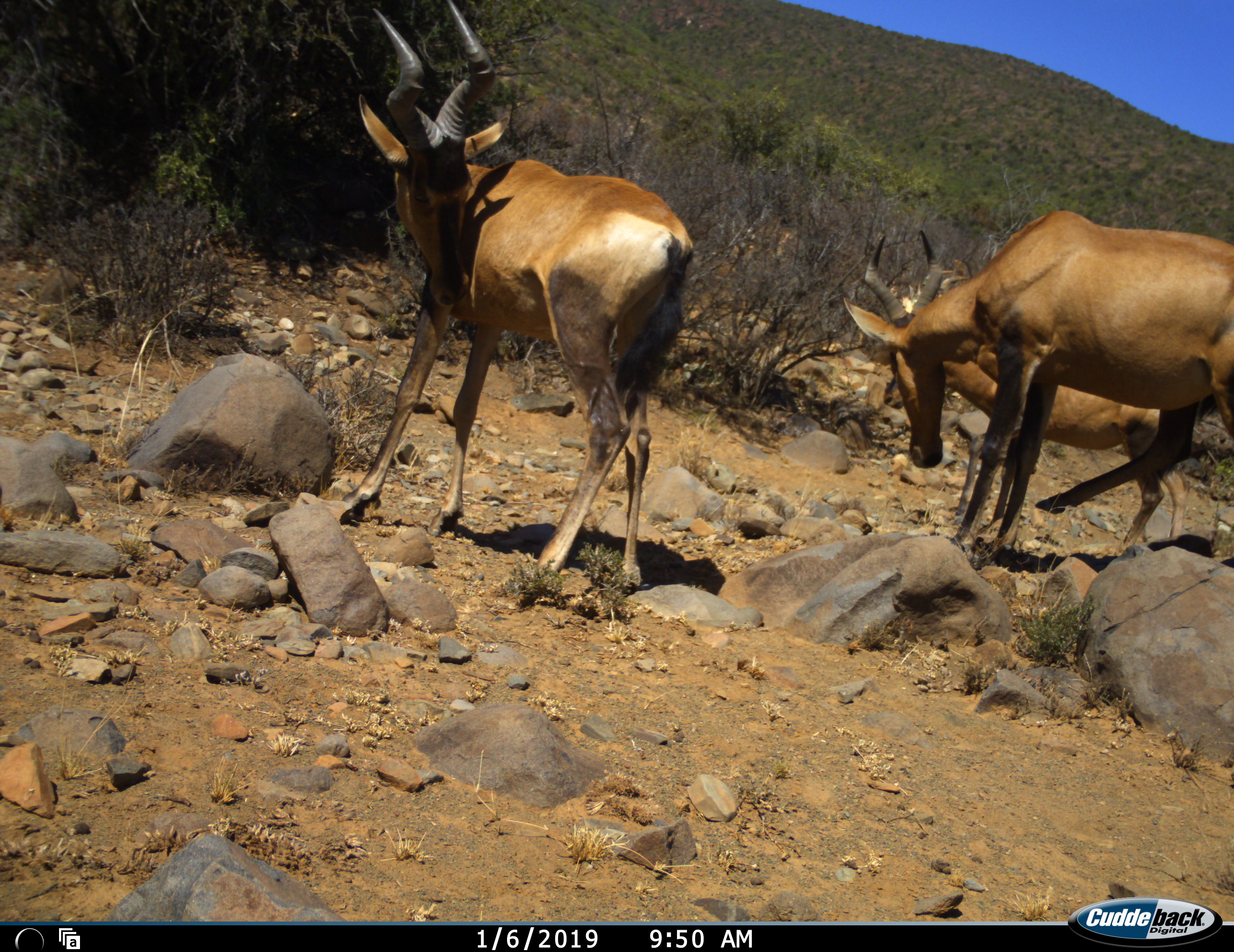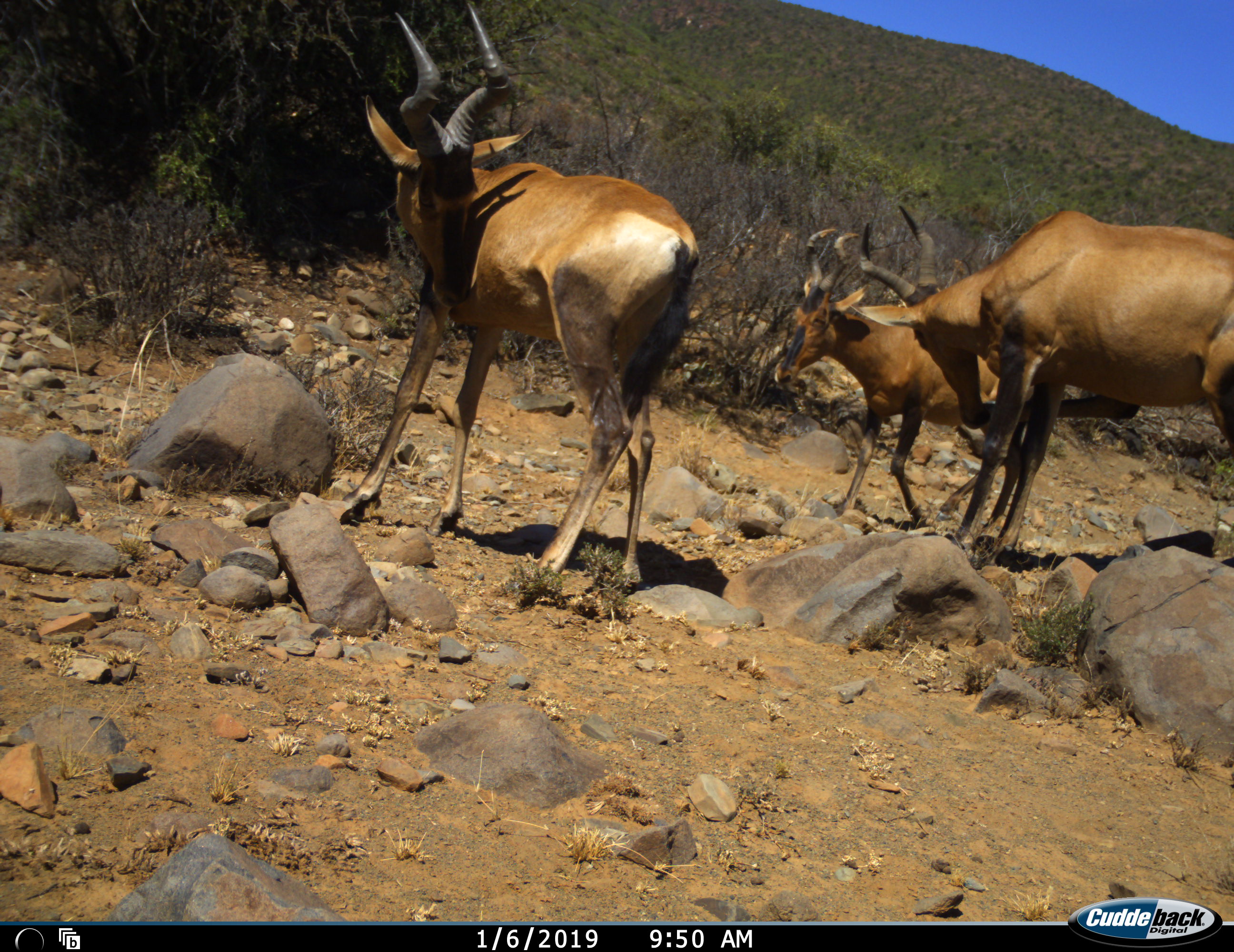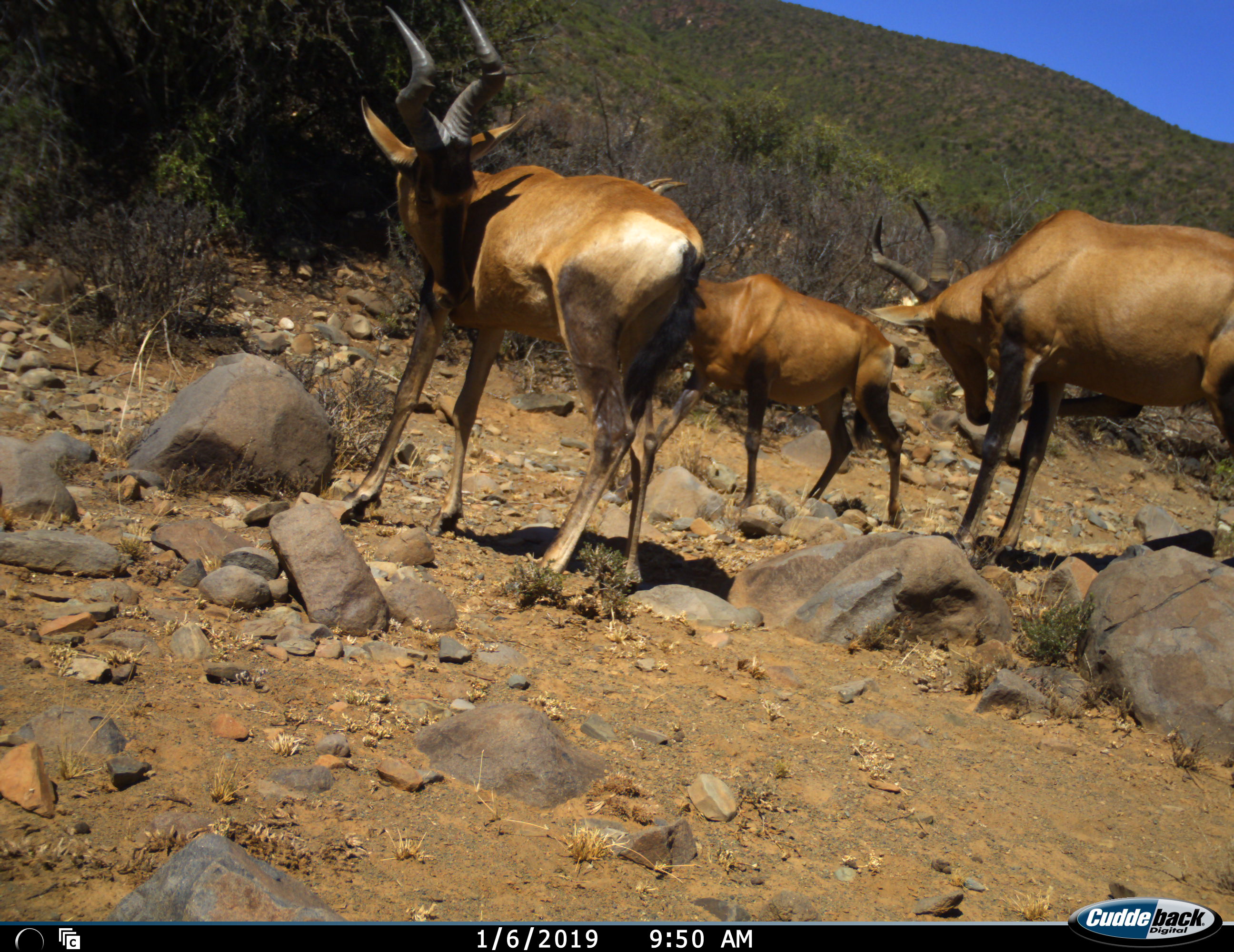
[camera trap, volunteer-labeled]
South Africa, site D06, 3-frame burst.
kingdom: Animalia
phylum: Chordata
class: Mammalia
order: Artiodactyla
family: Bovidae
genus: Alcelaphus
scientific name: Alcelaphus buselaphus caama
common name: red hartebeest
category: hartebeestred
Hartebeestred (red hartebeest) (Alcelaphus buselaphus caama), count 3. Behavior (volunteer vote fractions): standing 67%, resting 0%, moving 100%, interacting 0%. Young present (vote fraction): 11%. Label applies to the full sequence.